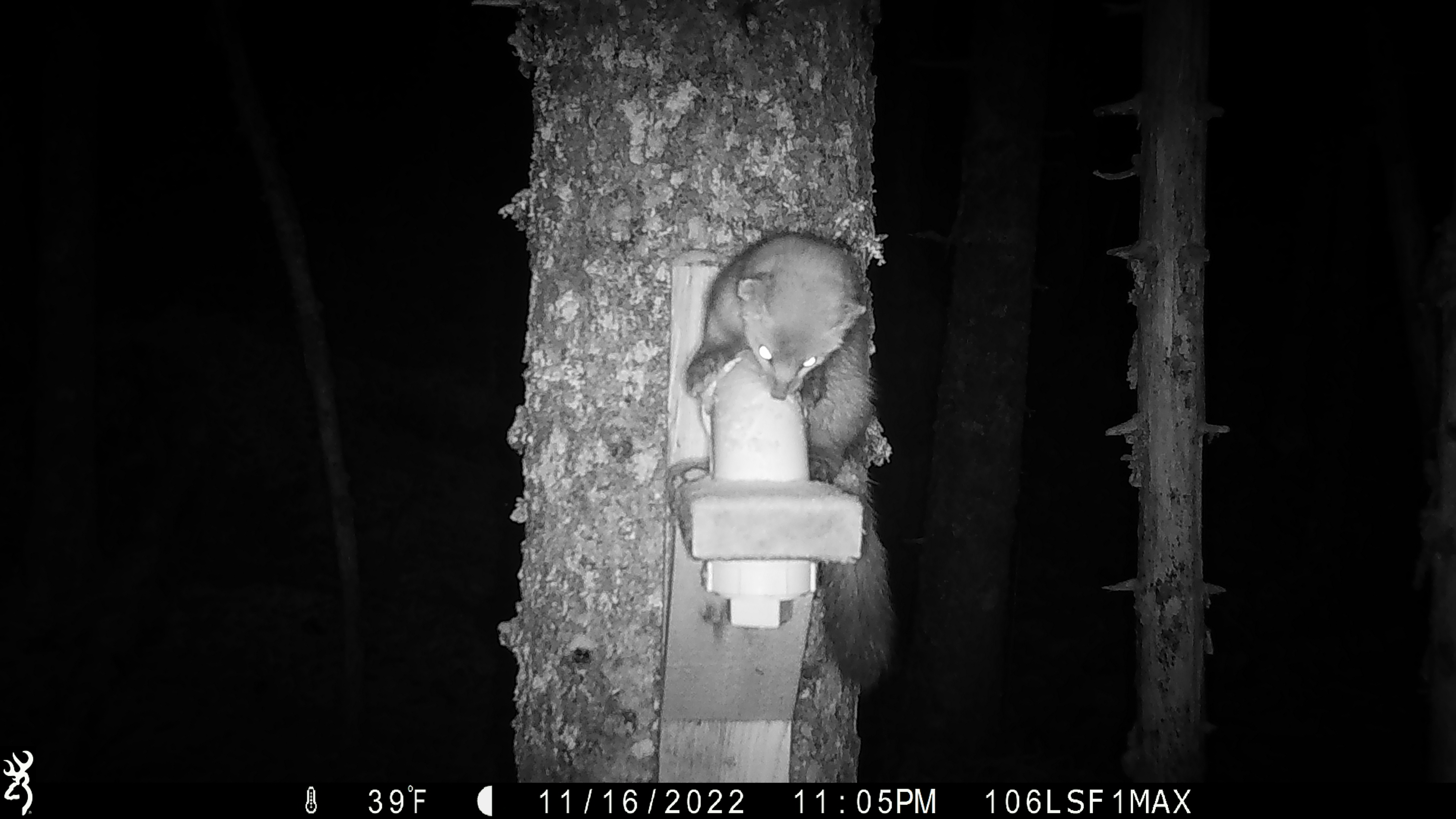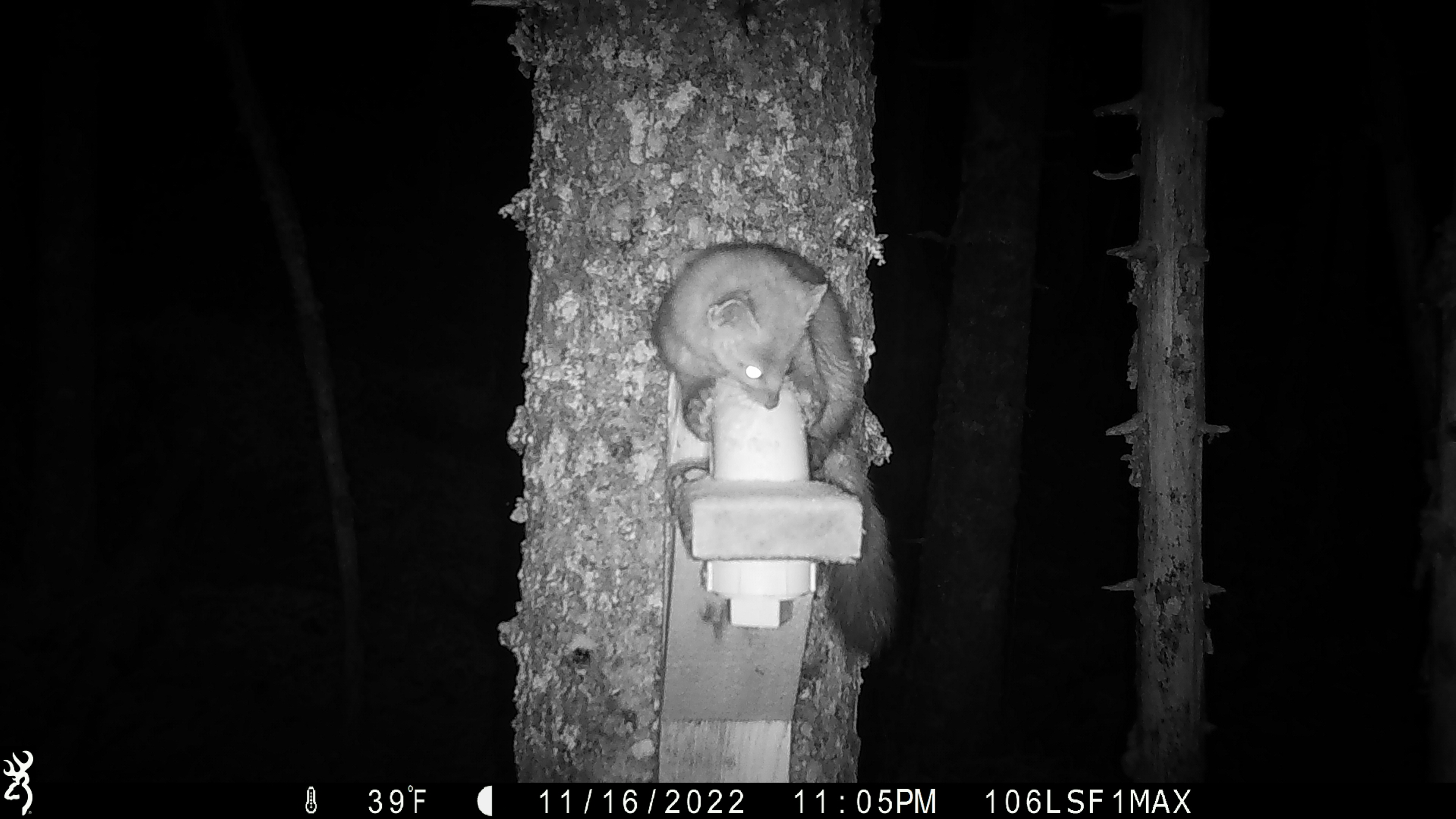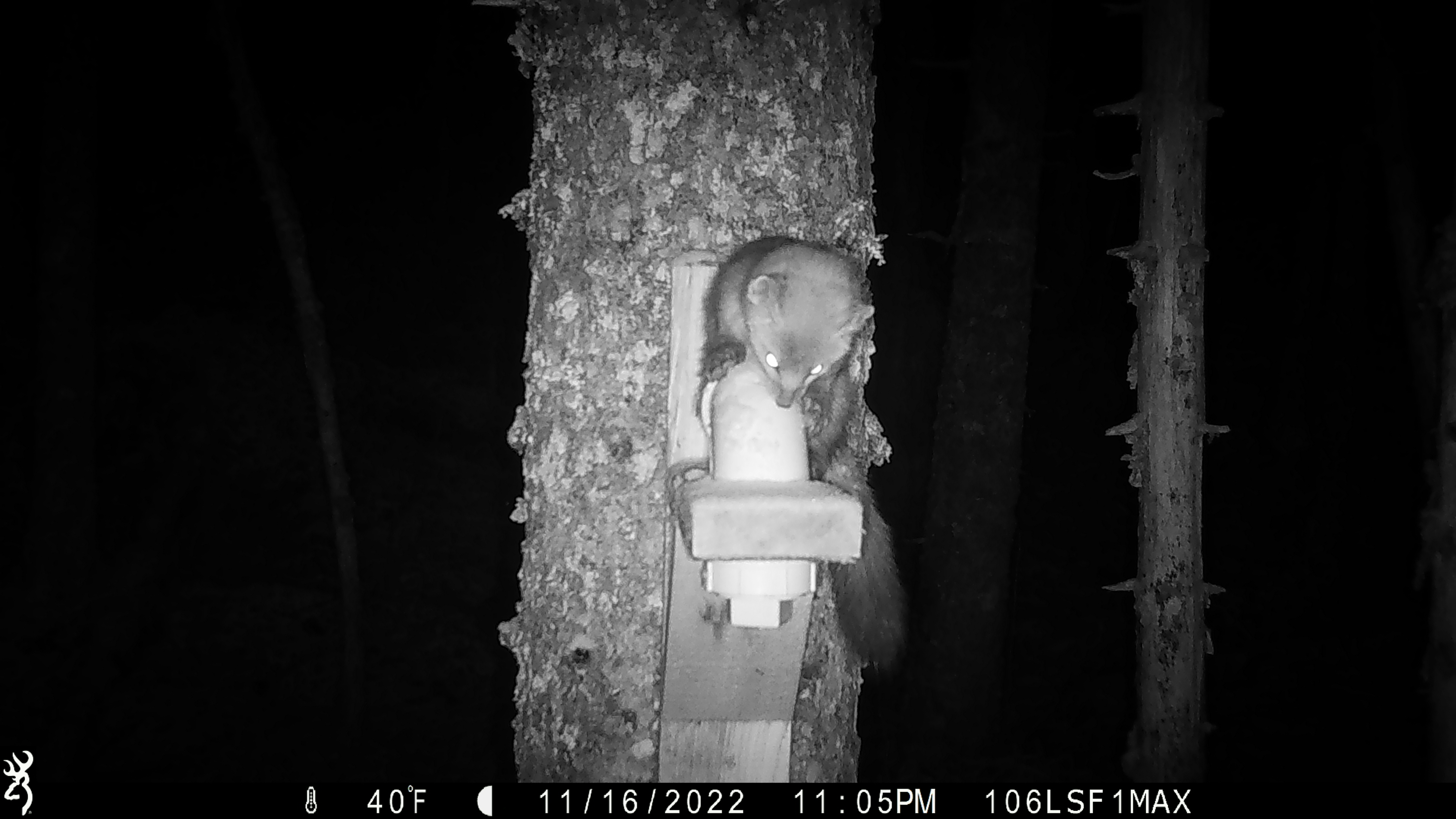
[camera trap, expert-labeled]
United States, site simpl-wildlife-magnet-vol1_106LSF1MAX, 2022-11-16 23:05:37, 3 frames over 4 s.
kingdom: Animalia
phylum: Chordata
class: Mammalia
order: Carnivora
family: Mustelidae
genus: Martes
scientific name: Martes americana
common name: american marten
American marten (Martes americana).